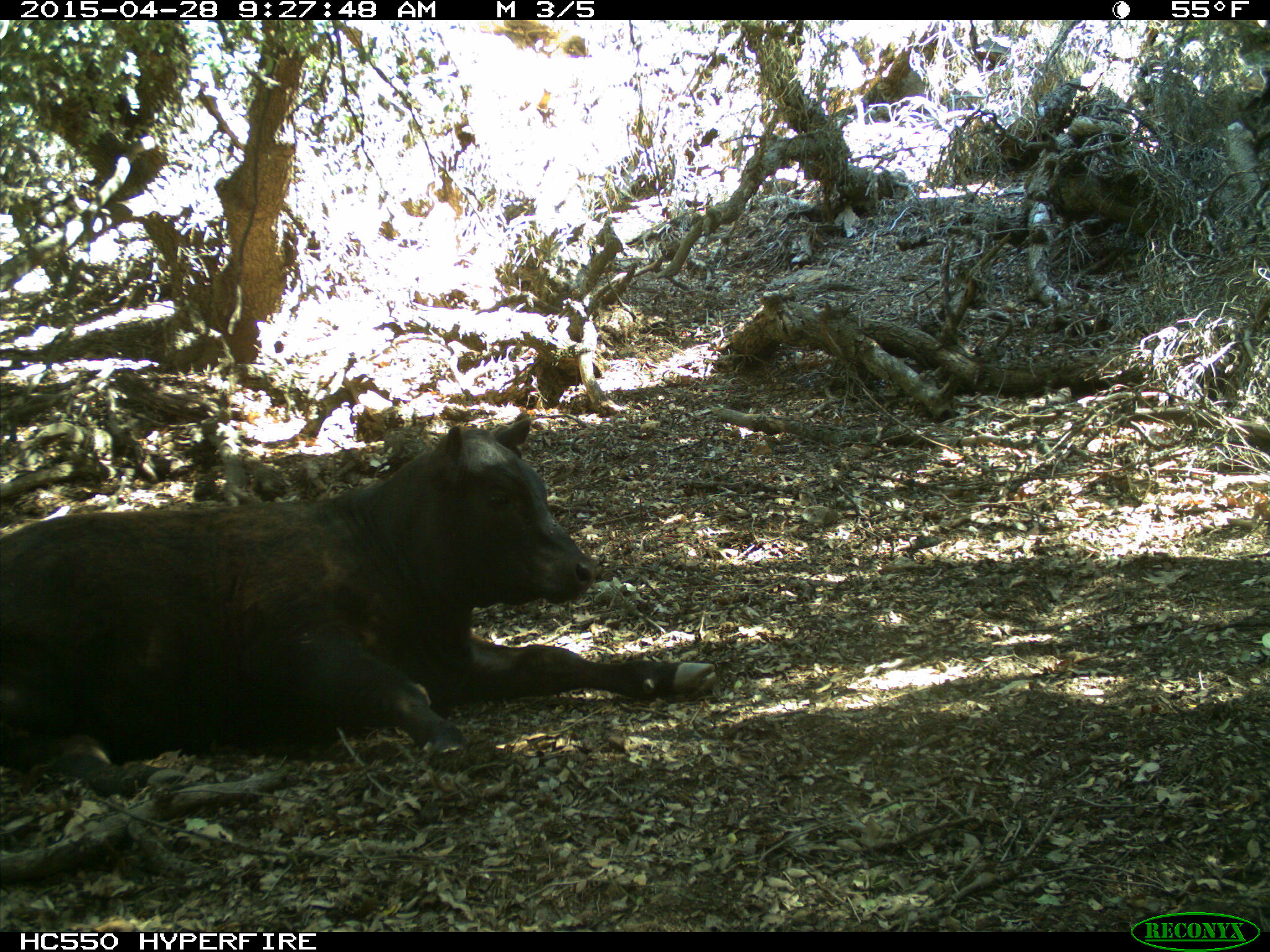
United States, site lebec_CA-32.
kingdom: Animalia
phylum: Chordata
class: Mammalia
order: Artiodactyla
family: Bovidae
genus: Bos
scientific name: Bos taurus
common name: domestic cow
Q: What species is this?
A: Bos taurus (domestic cow).